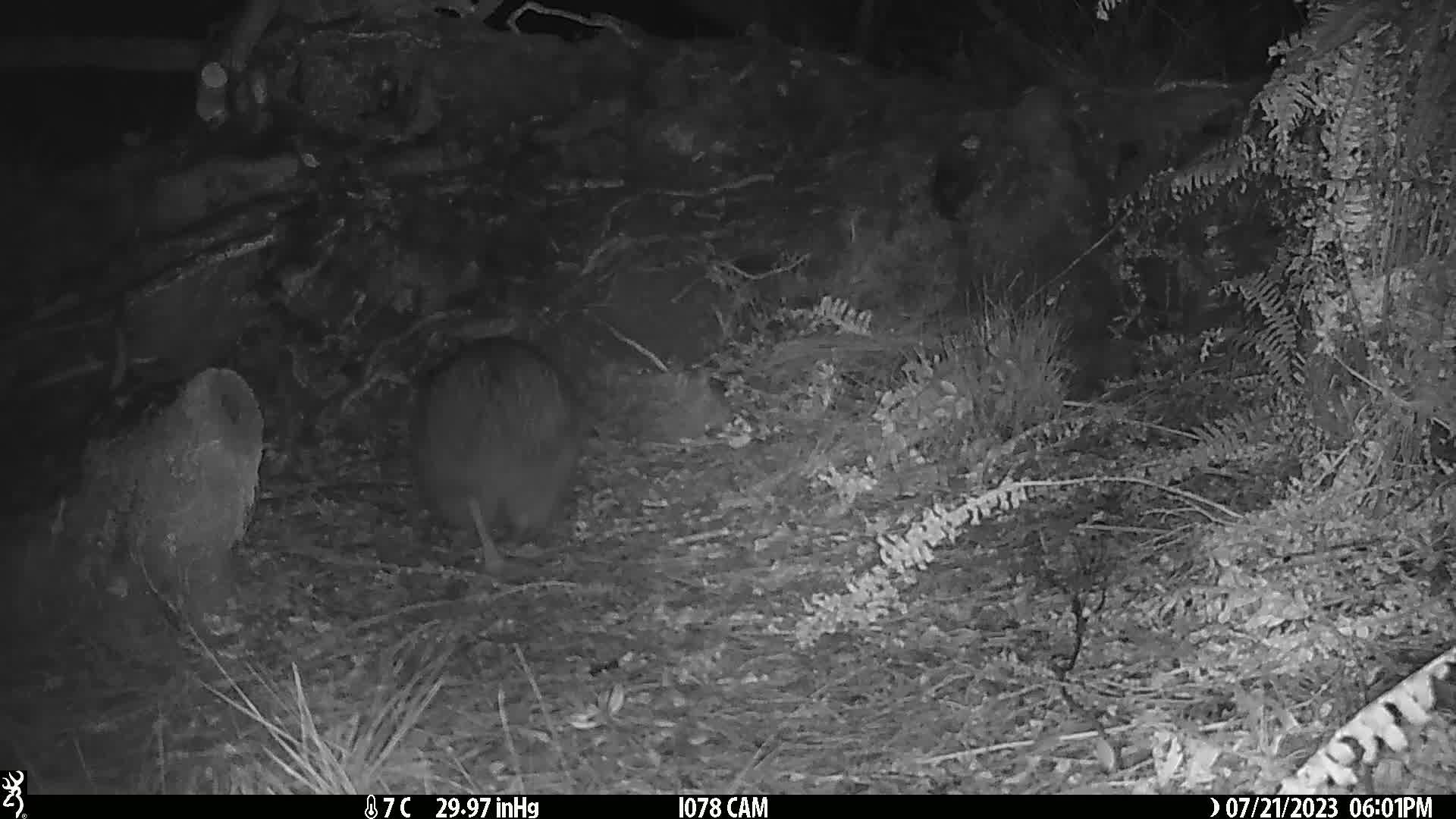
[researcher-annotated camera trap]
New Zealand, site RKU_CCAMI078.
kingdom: Animalia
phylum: Chordata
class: Aves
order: Apterygiformes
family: Apterygidae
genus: Apteryx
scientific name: Apteryx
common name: kiwi